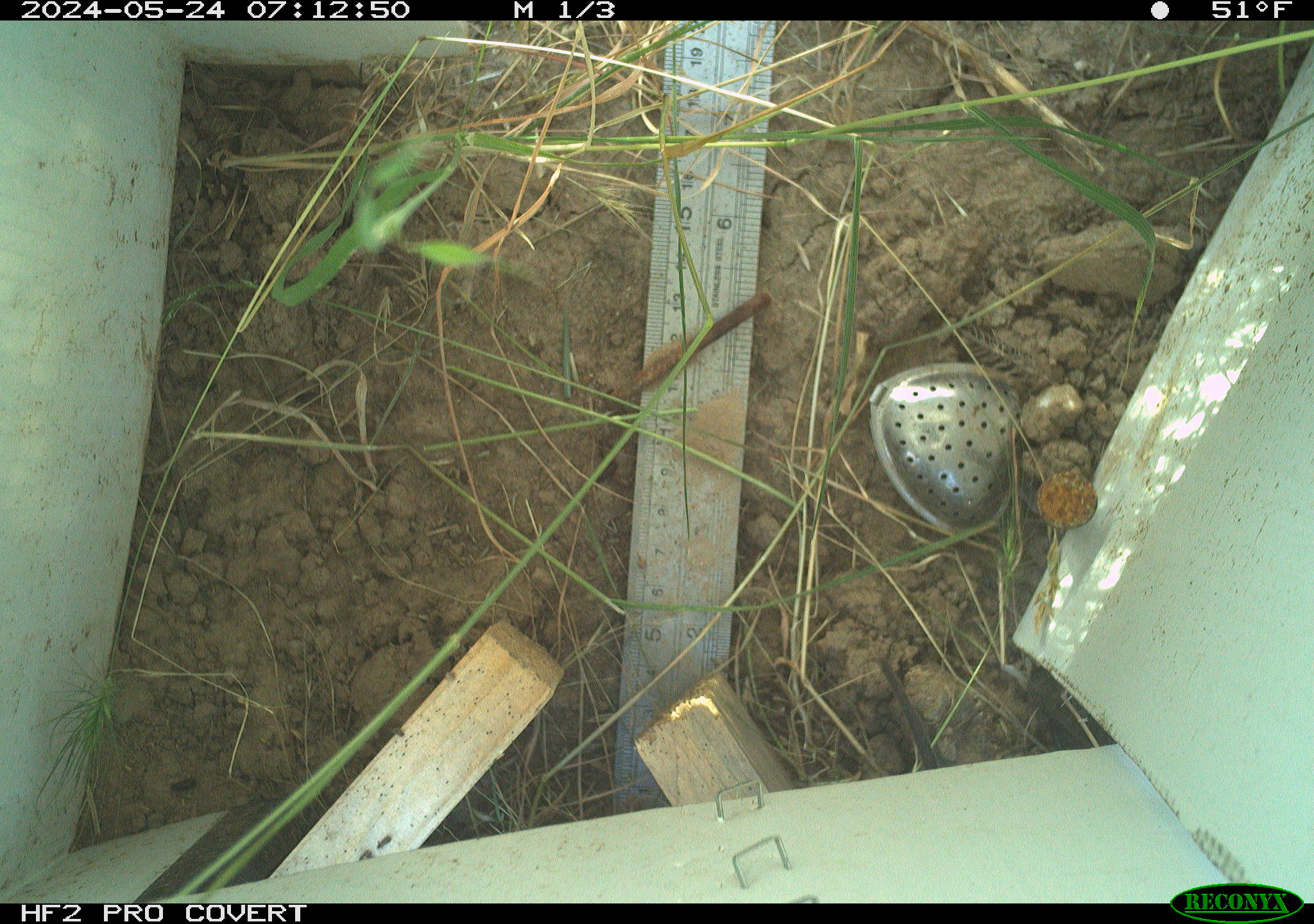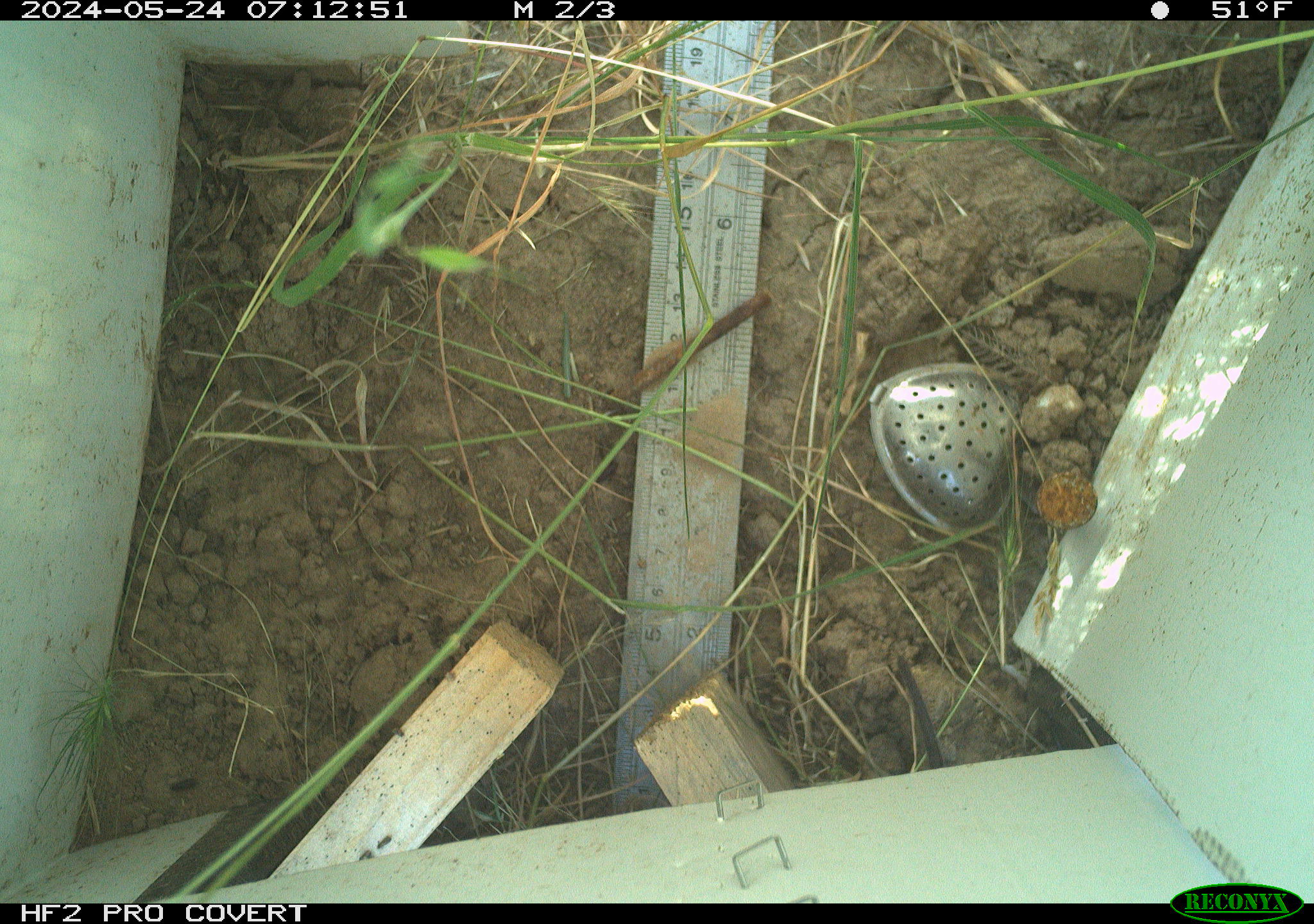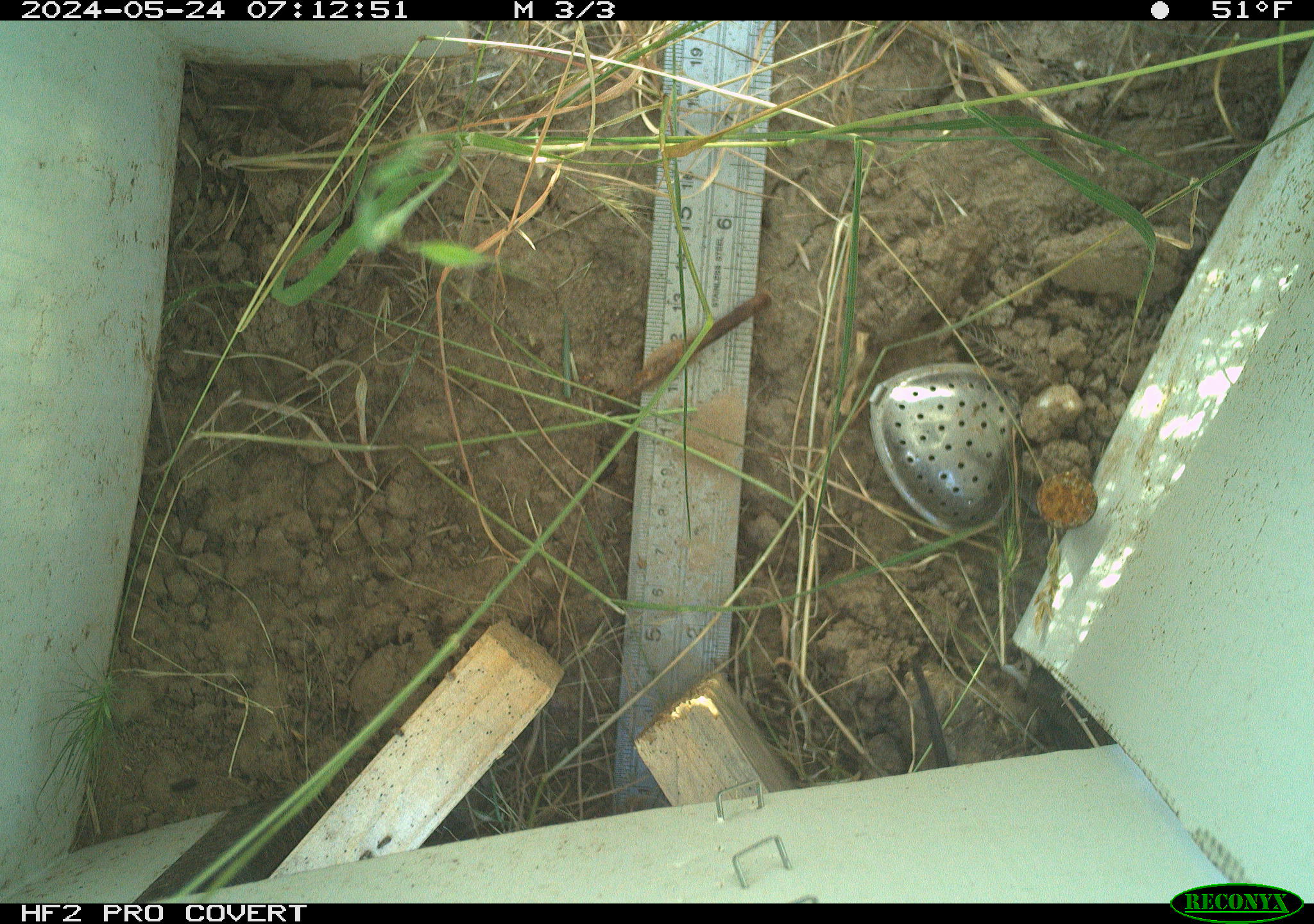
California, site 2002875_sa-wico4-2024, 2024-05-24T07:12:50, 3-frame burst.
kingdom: Animalia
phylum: Chordata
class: Mammalia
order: Rodentia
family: Cricetidae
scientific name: Arvicolinae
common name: voles, lemmings, and muskrats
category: arvicolinae subfamily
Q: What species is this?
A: Arvicolinae subfamily (voles, lemmings, and muskrats) (Arvicolinae).